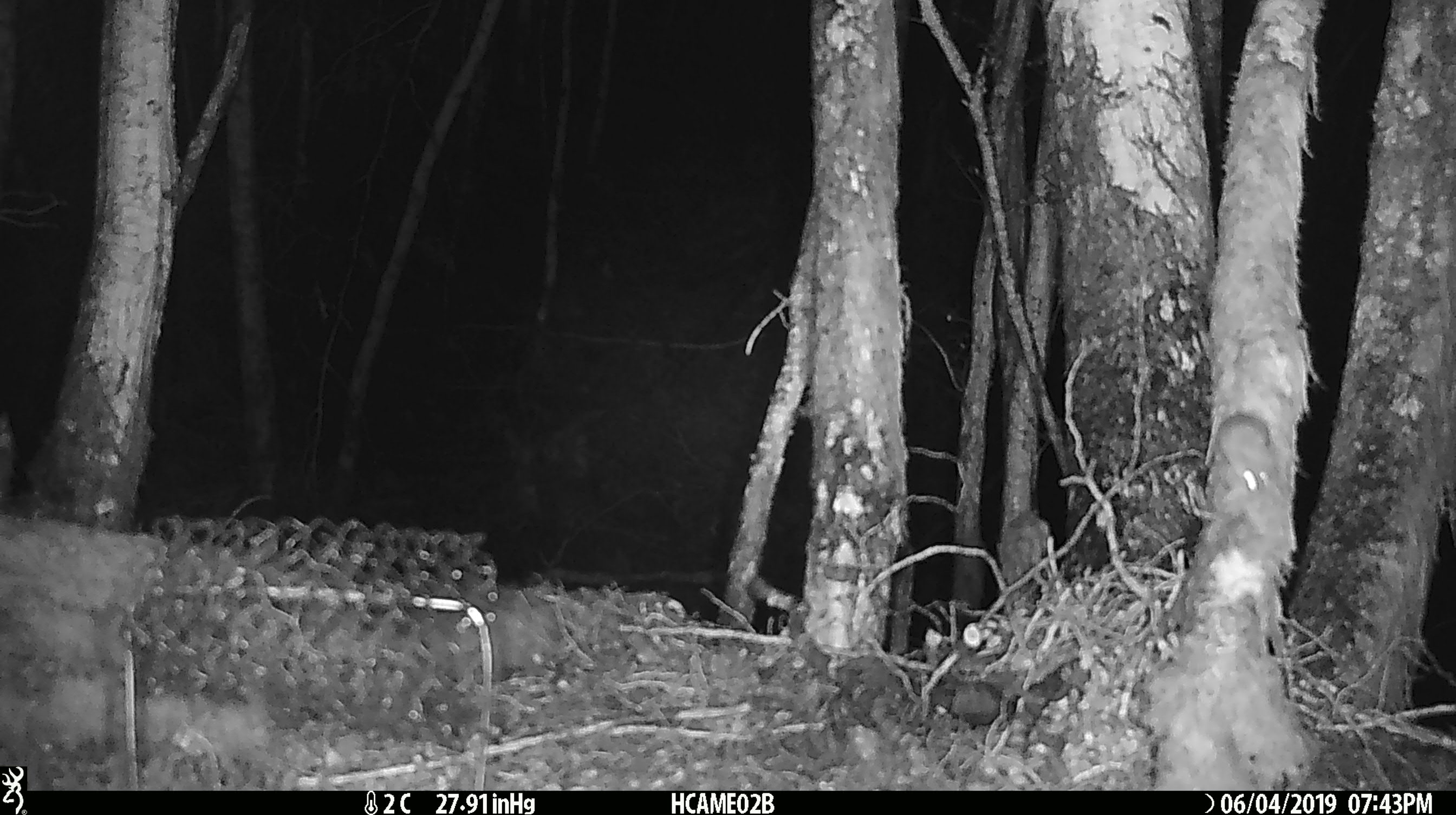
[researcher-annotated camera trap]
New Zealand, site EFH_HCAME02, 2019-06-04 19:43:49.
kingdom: Animalia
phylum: Chordata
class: Mammalia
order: Rodentia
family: Muridae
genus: Mus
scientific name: Mus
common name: mouse